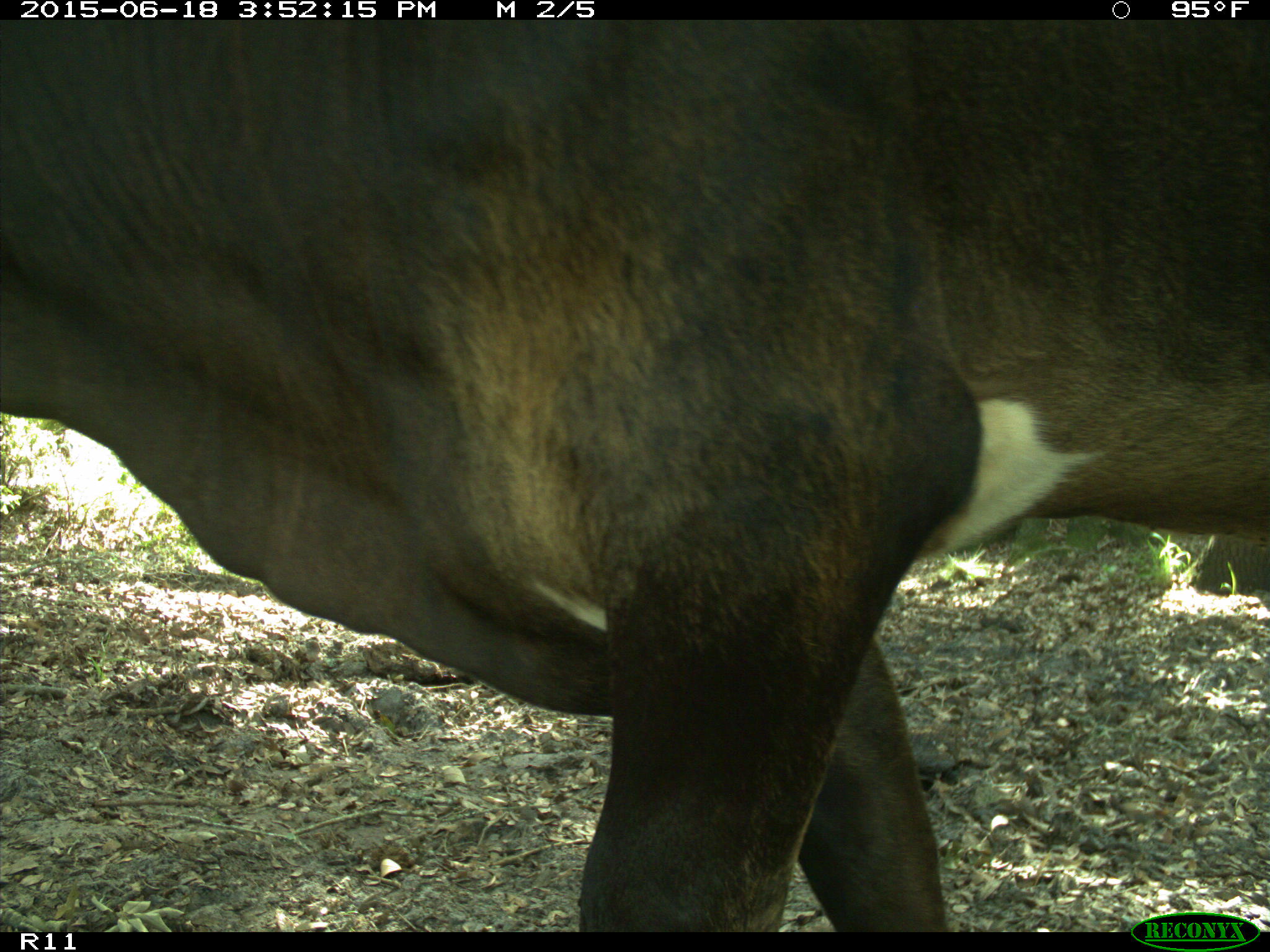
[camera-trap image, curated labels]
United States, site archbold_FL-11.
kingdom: Animalia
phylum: Chordata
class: Mammalia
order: Artiodactyla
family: Bovidae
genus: Bos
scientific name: Bos taurus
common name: domestic cow